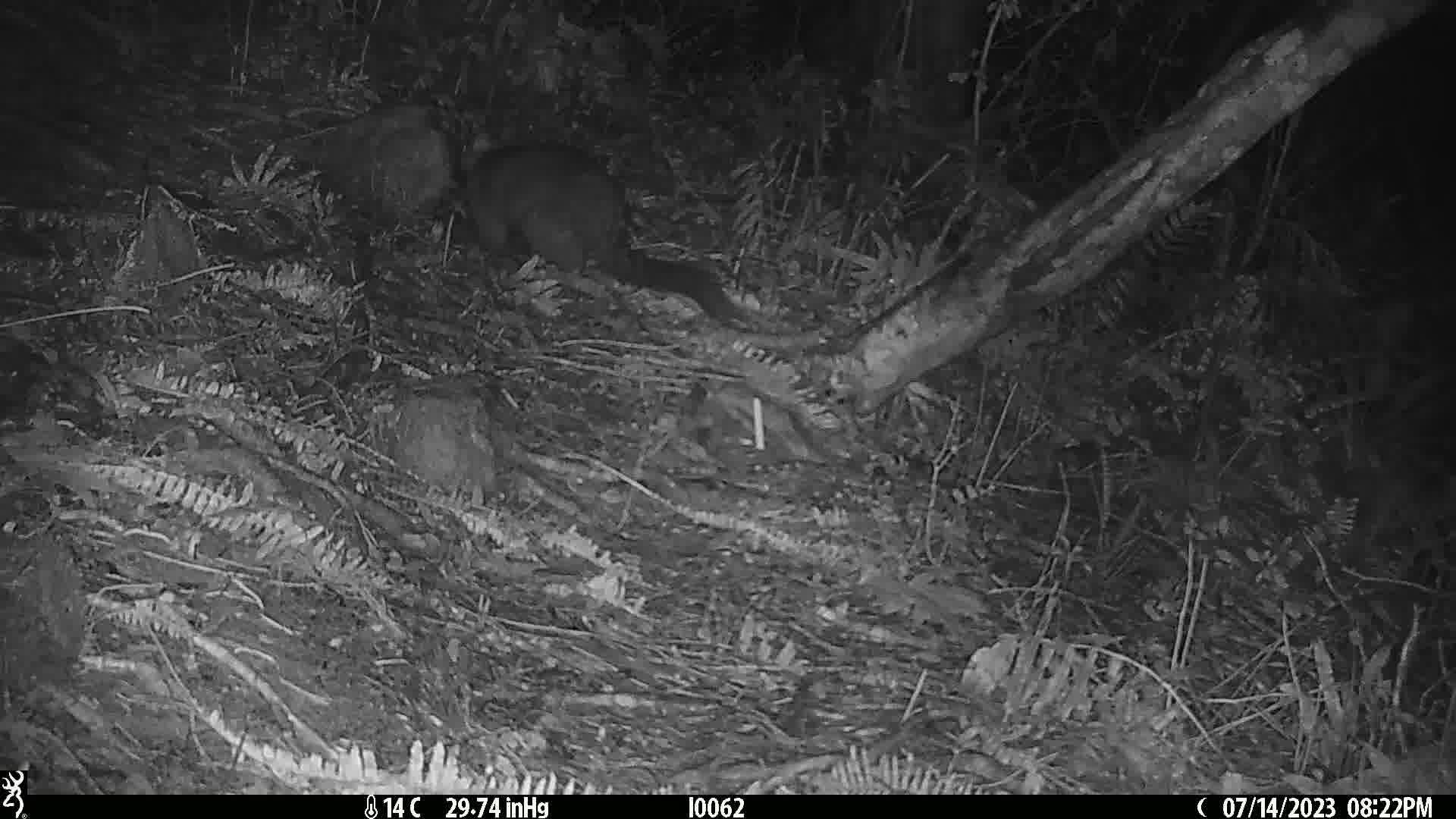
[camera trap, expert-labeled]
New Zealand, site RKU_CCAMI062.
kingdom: Animalia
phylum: Chordata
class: Mammalia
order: Diprotodontia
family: Phalangeridae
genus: Trichosurus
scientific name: Trichosurus vulpecula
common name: common brushtail possum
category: possum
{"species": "possum (common brushtail possum) (Trichosurus vulpecula)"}